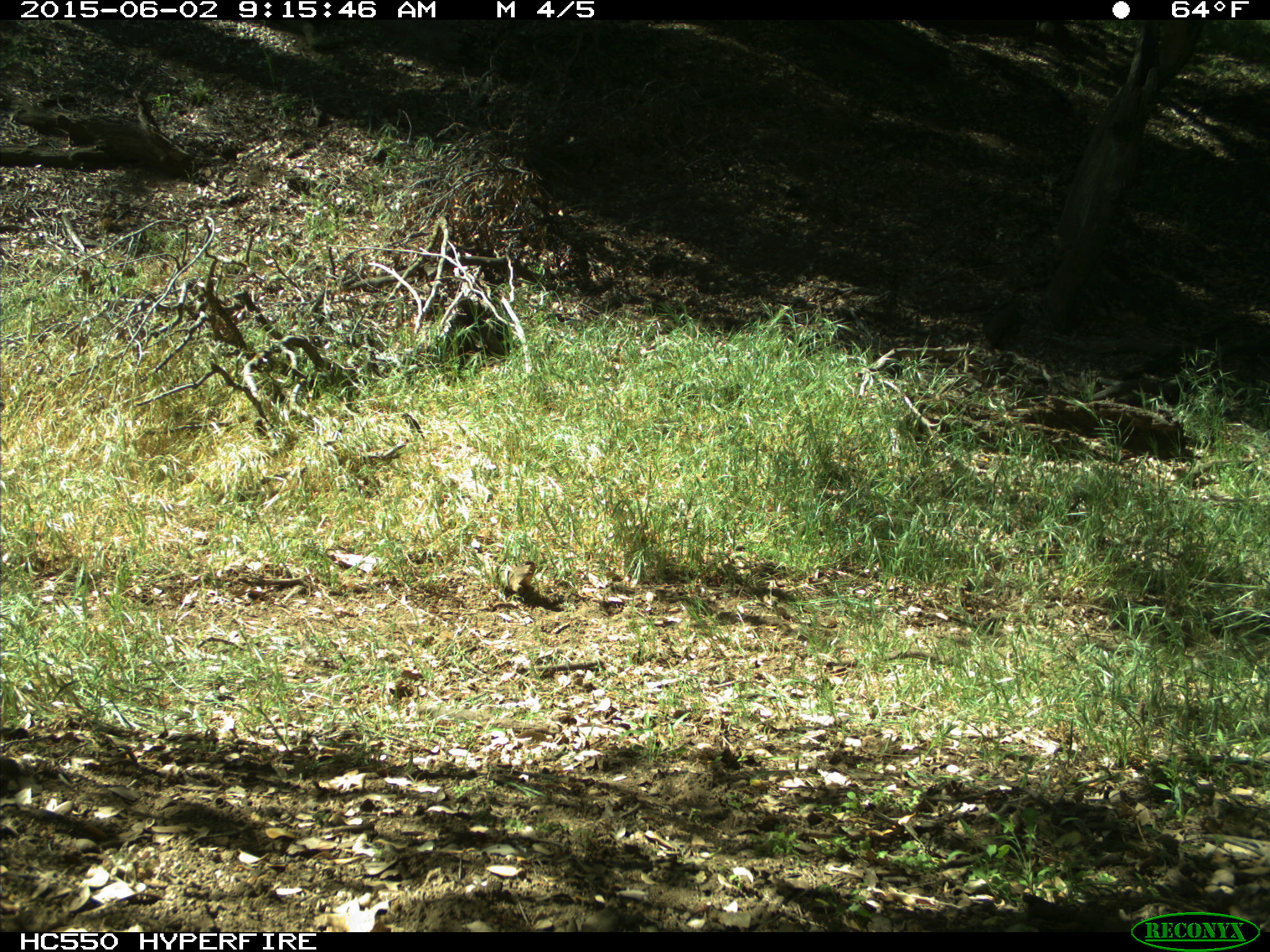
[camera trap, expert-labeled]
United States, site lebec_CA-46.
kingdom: Animalia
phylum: Chordata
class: Mammalia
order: Artiodactyla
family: Bovidae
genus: Bos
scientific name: Bos taurus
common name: domestic cow